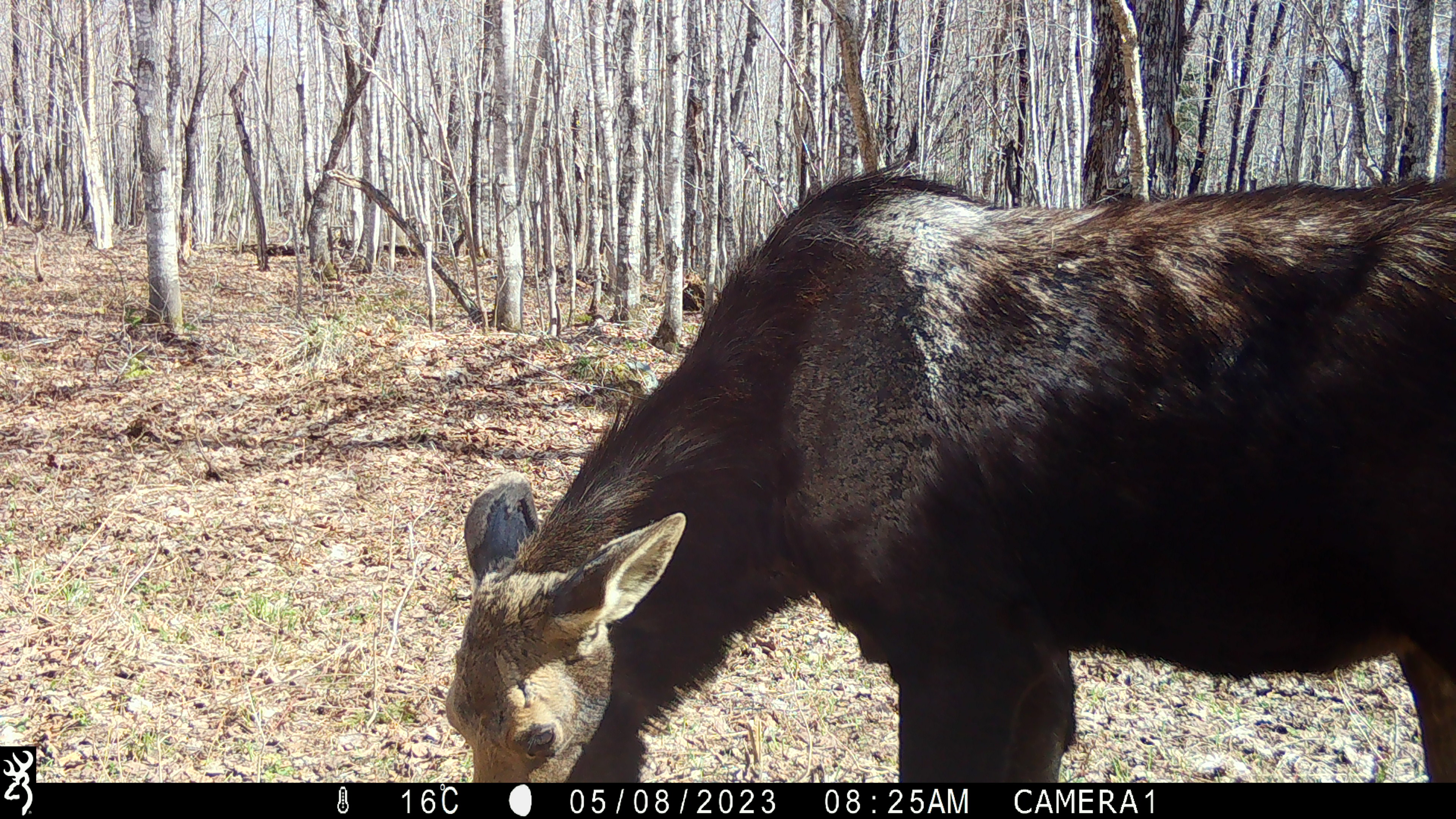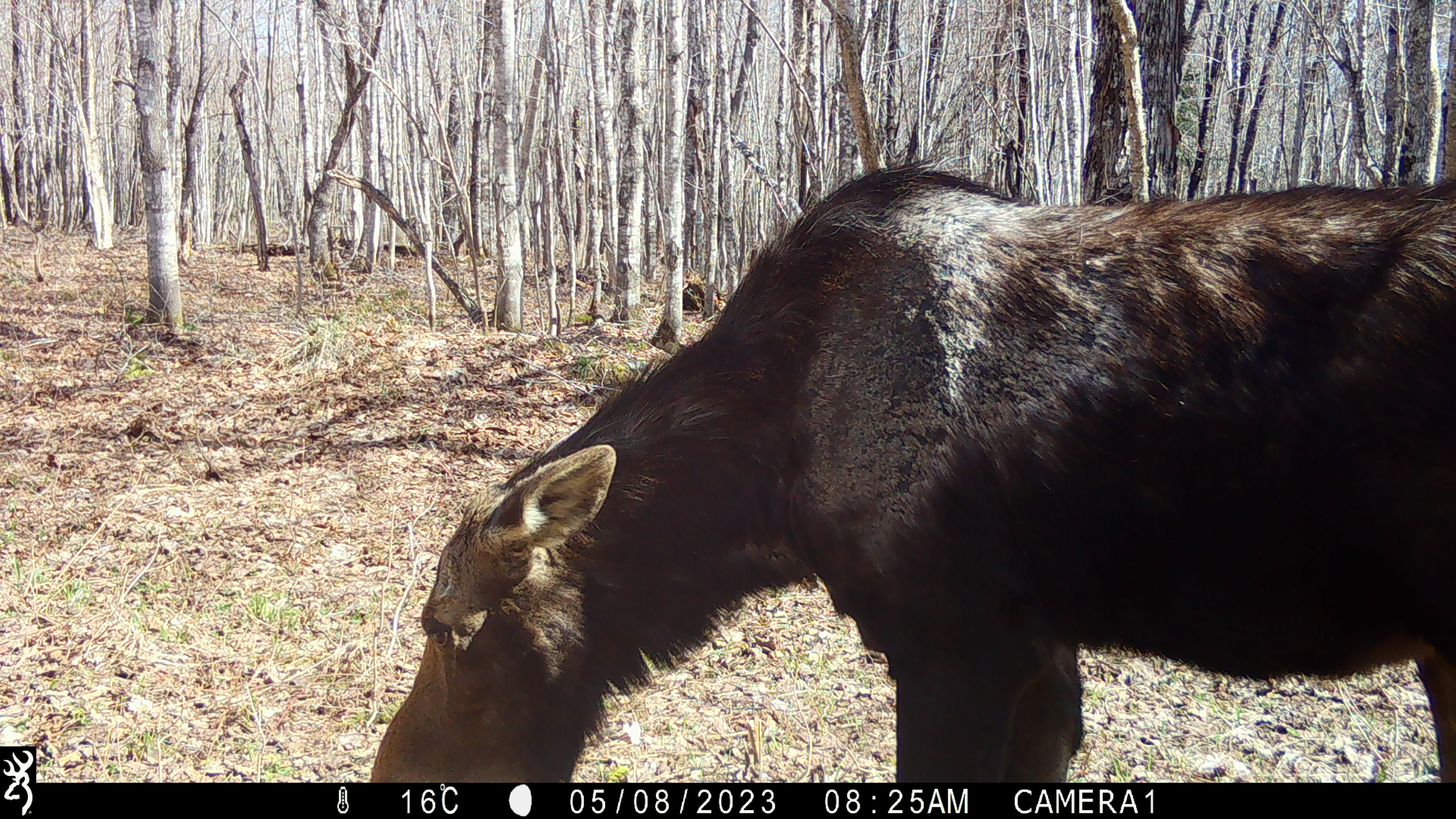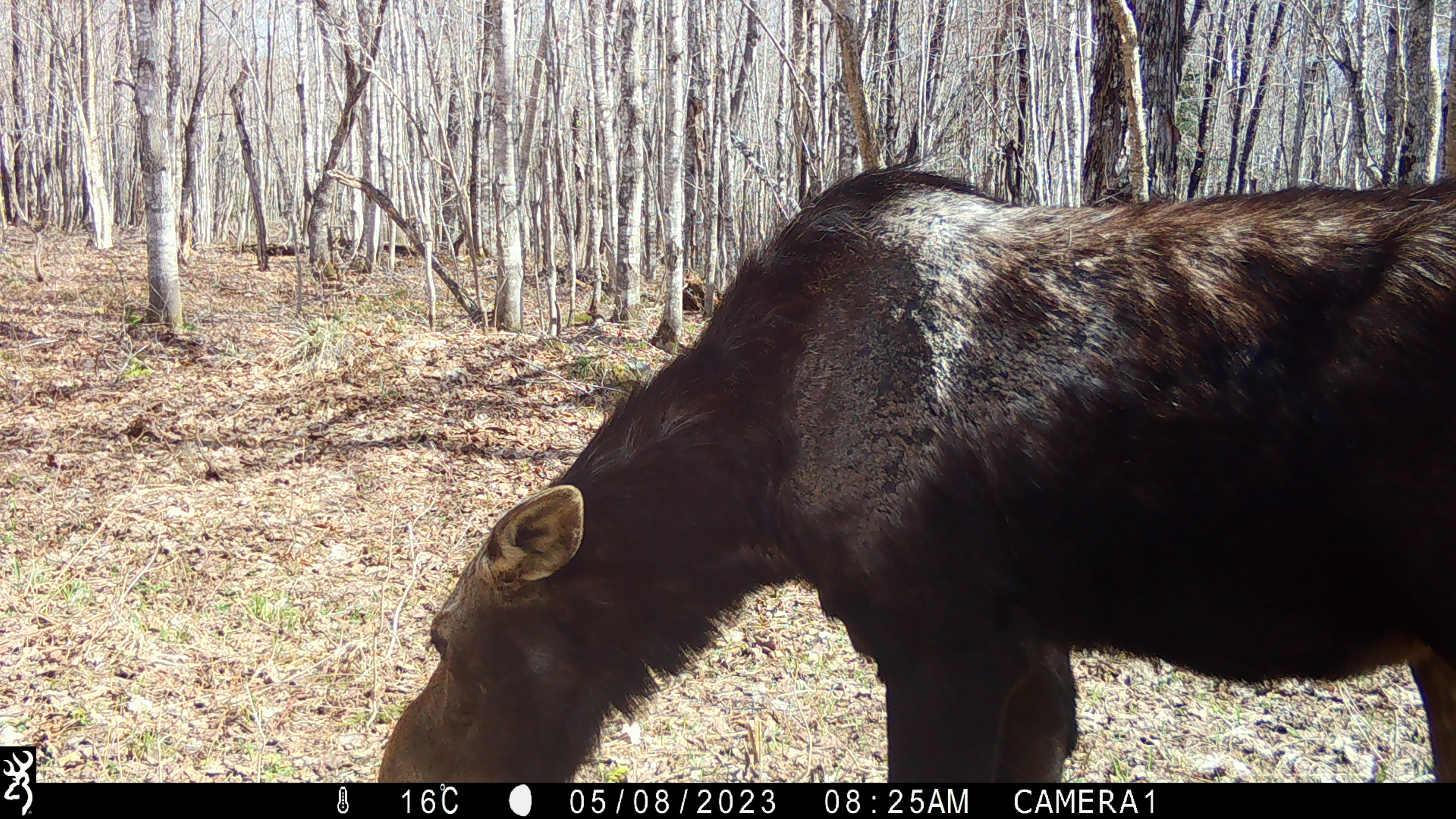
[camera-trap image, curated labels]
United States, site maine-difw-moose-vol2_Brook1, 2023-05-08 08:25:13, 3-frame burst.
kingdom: Animalia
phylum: Chordata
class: Mammalia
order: Artiodactyla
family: Cervidae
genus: Alces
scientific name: Alces alces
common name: moose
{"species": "moose (Alces alces)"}